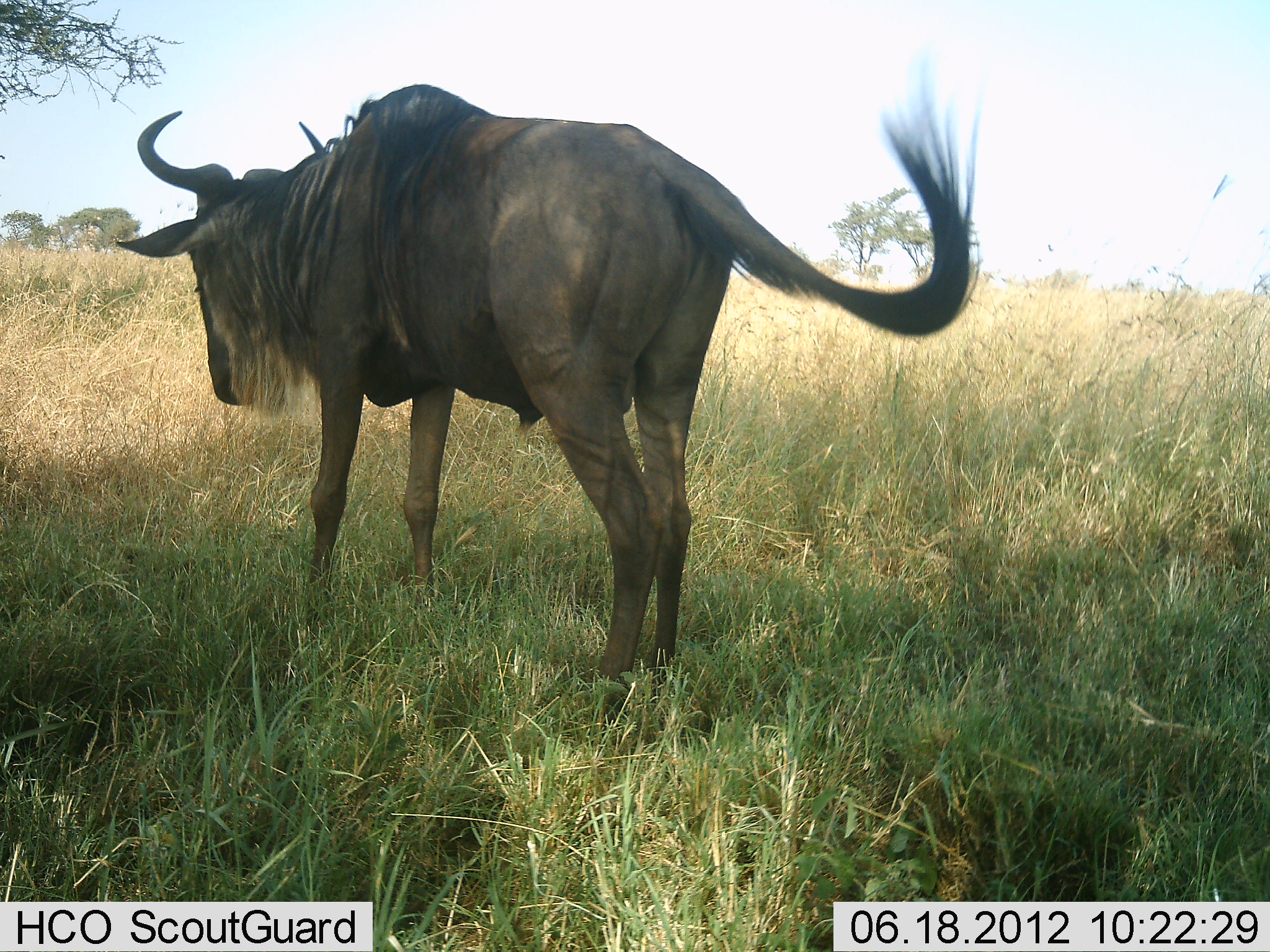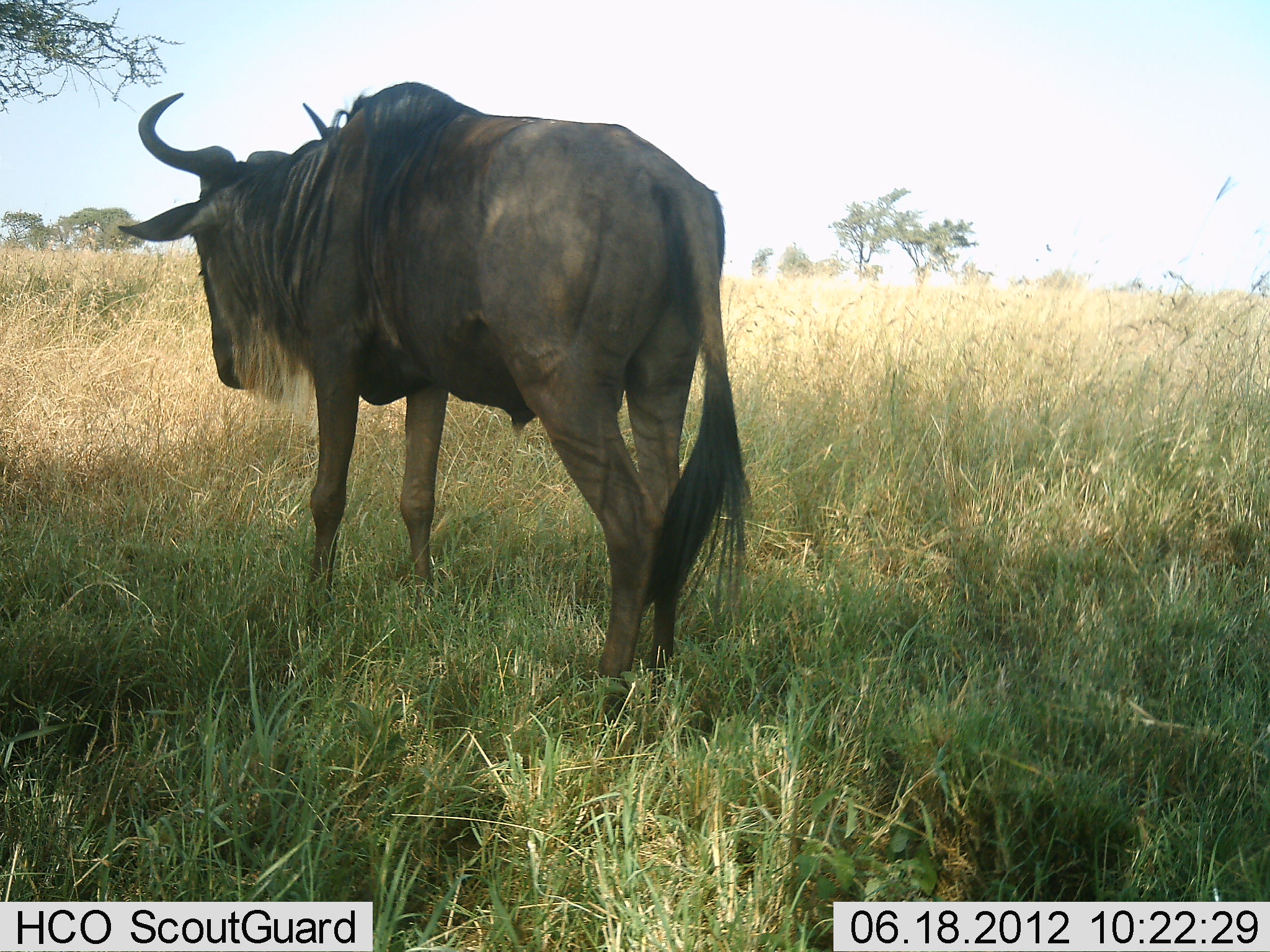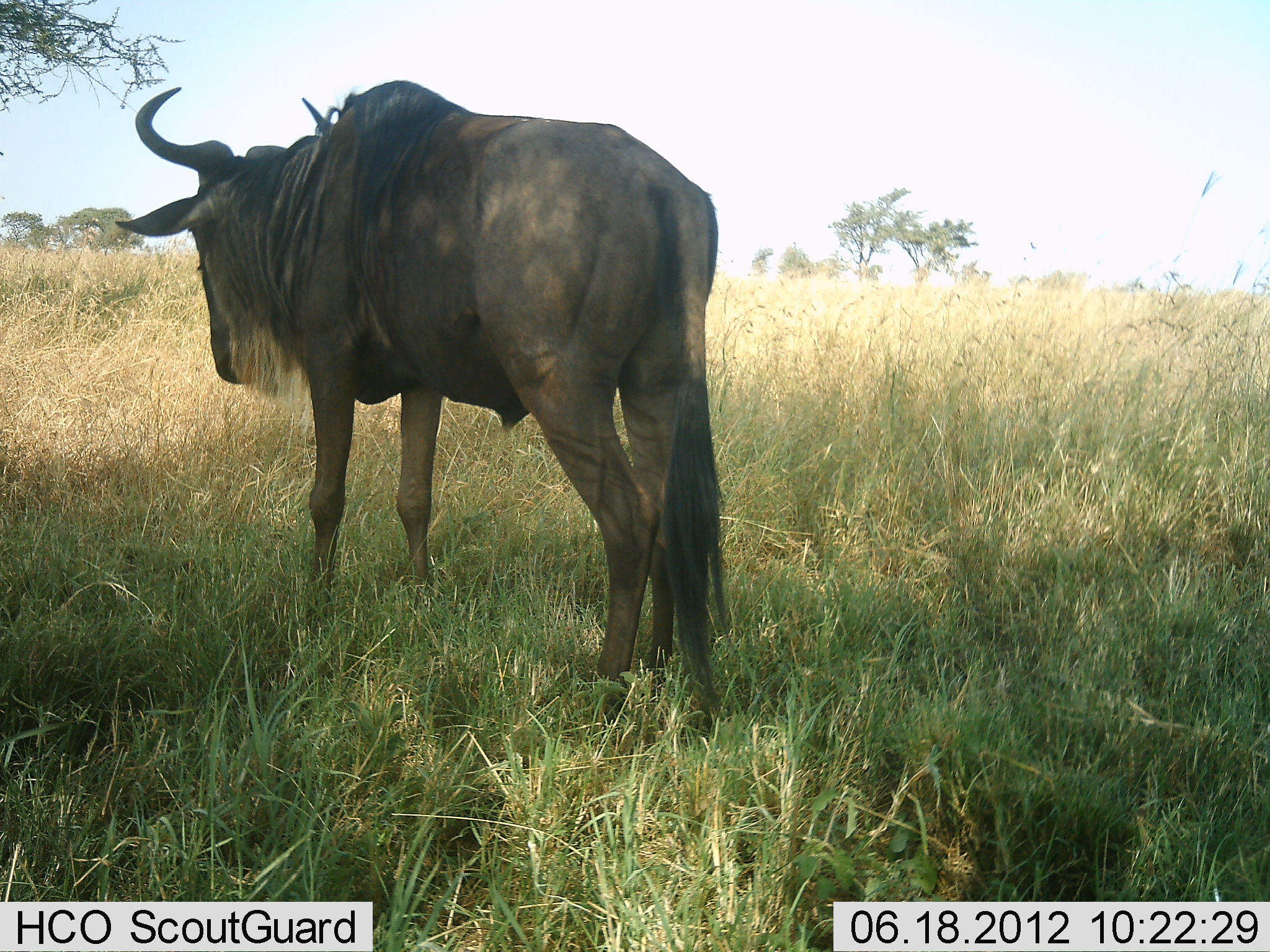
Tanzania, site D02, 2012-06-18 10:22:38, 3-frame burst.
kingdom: Animalia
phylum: Chordata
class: Mammalia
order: Artiodactyla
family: Bovidae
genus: Connochaetes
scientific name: Connochaetes taurinus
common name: blue wildebeest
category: wildebeest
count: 1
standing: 90%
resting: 0%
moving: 0%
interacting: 0%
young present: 0%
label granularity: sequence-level